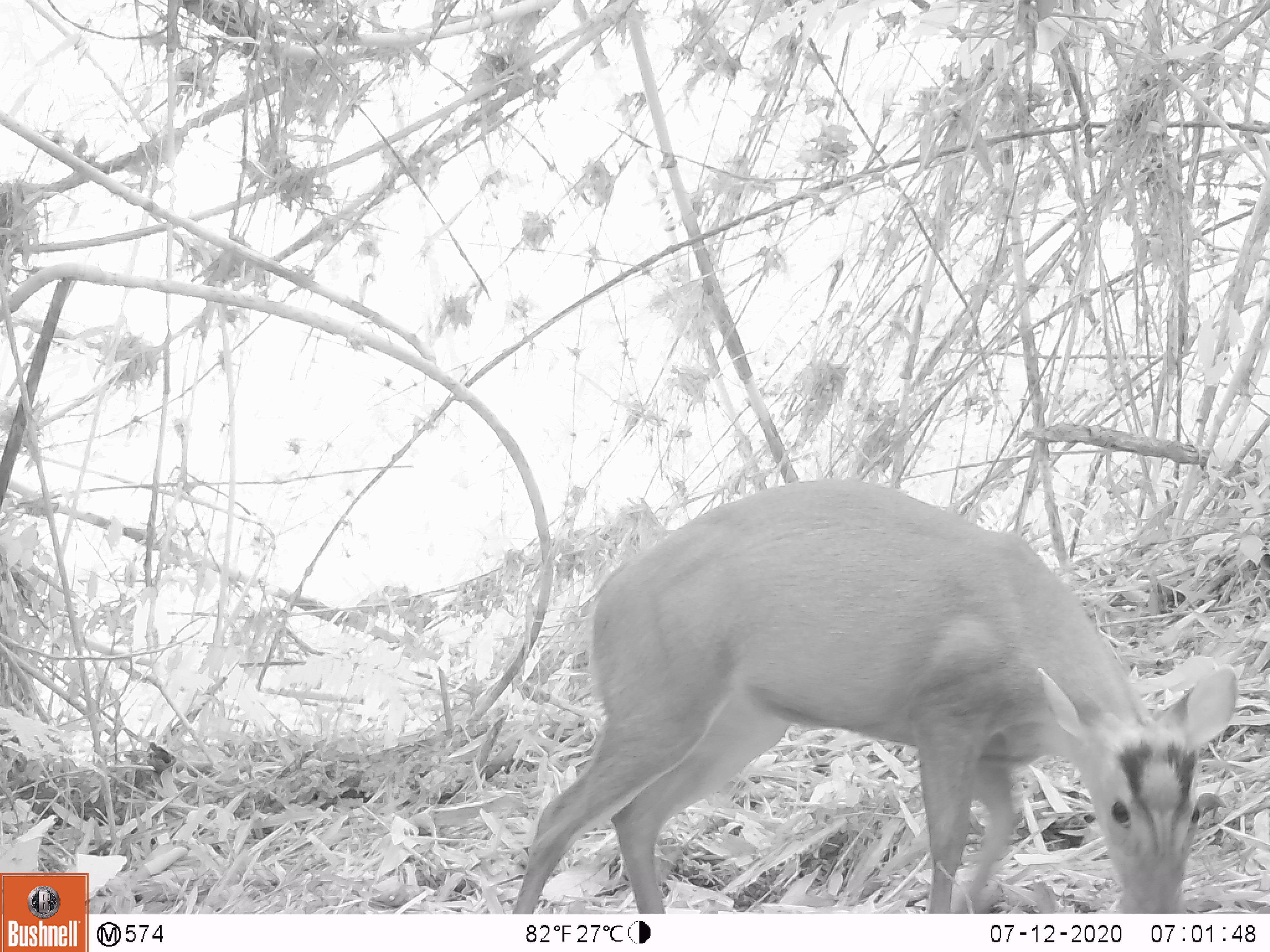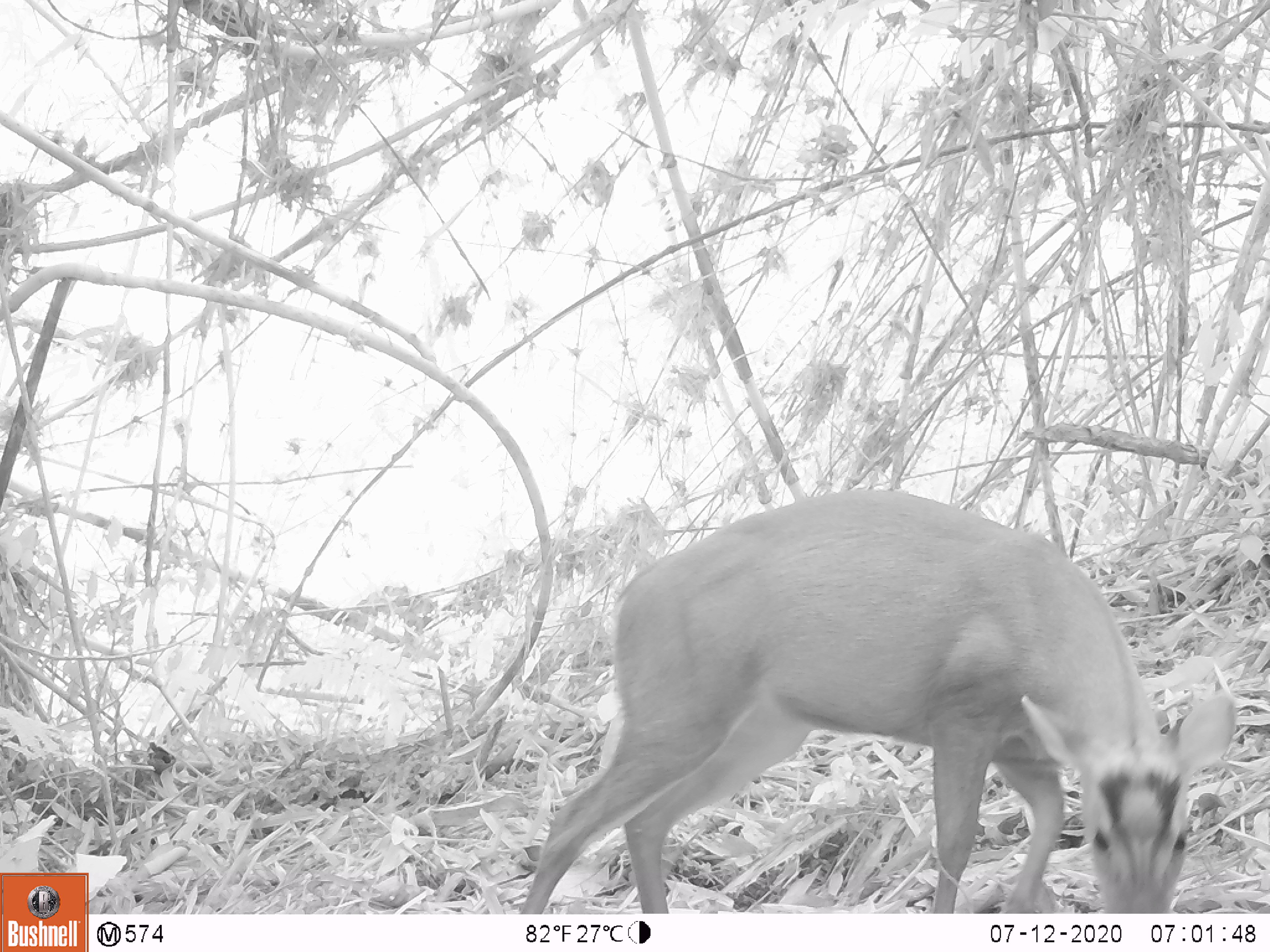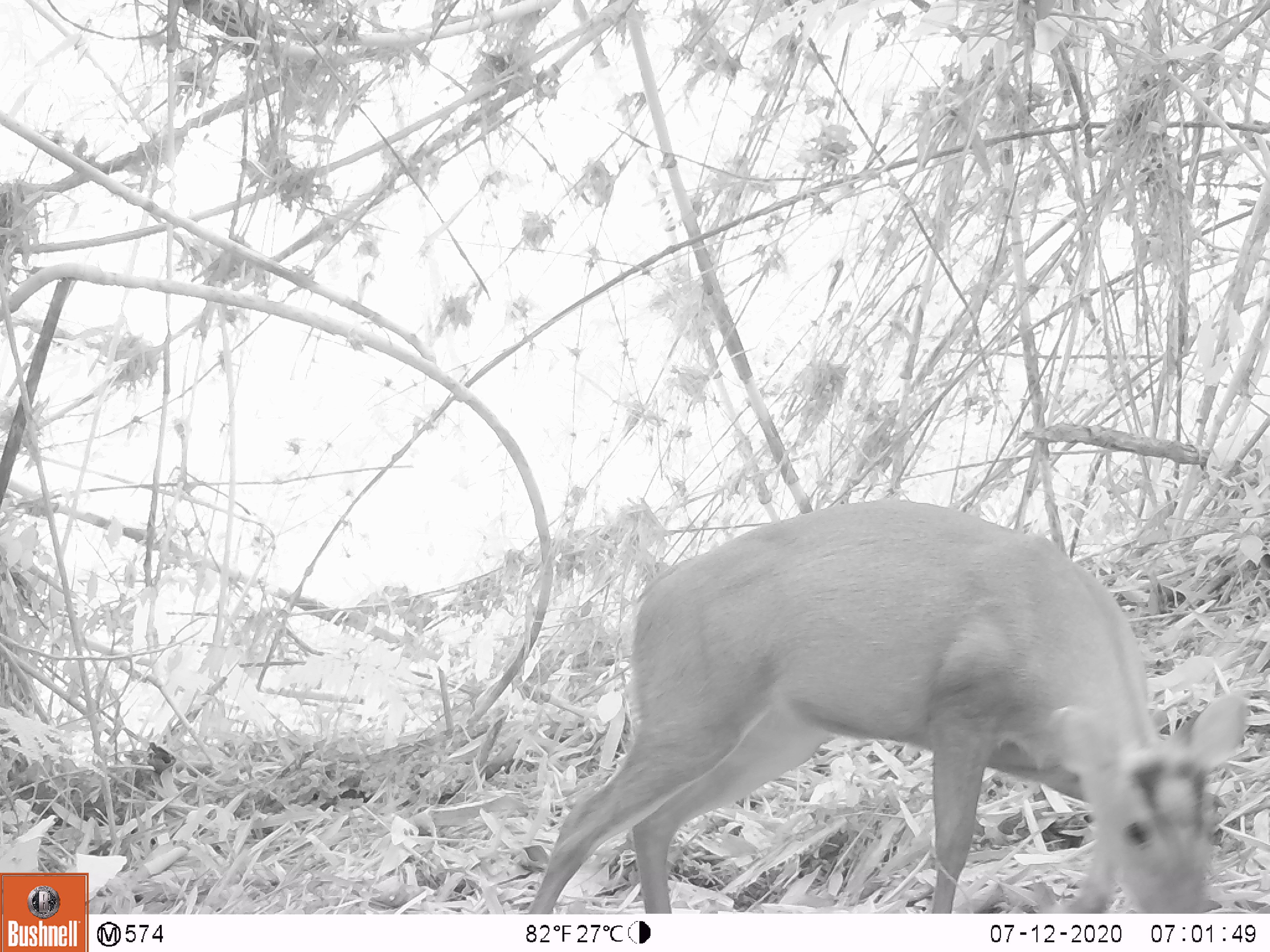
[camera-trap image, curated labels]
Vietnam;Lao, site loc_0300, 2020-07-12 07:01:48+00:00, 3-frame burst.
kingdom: Animalia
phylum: Chordata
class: Mammalia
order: Artiodactyla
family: Cervidae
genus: Muntiacus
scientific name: Muntiacus rooseveltorum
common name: roosevelt's muntjac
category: roosevelts muntjac group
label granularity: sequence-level